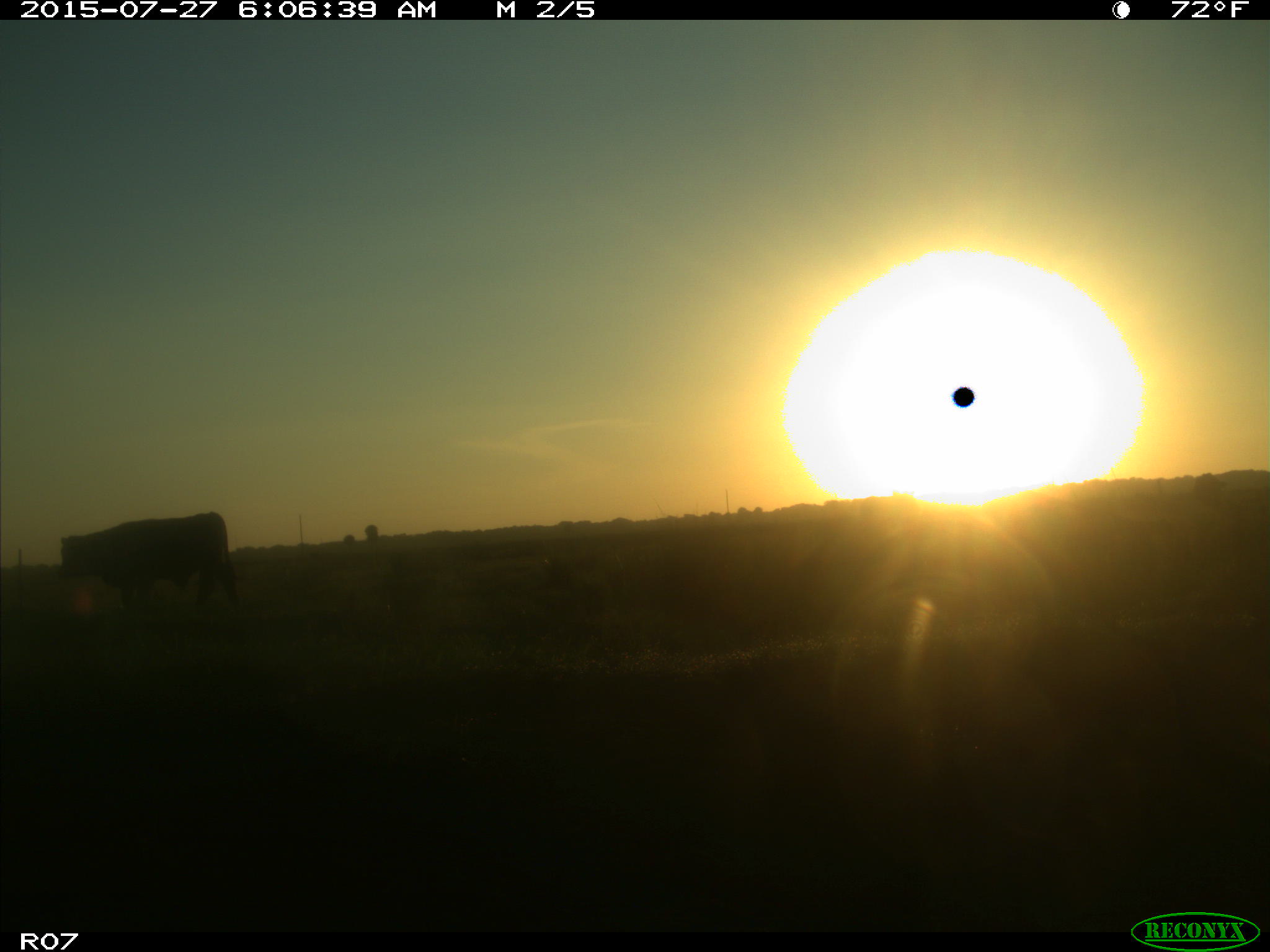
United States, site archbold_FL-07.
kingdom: Animalia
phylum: Chordata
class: Mammalia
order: Artiodactyla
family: Bovidae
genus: Bos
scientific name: Bos taurus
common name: domestic cow